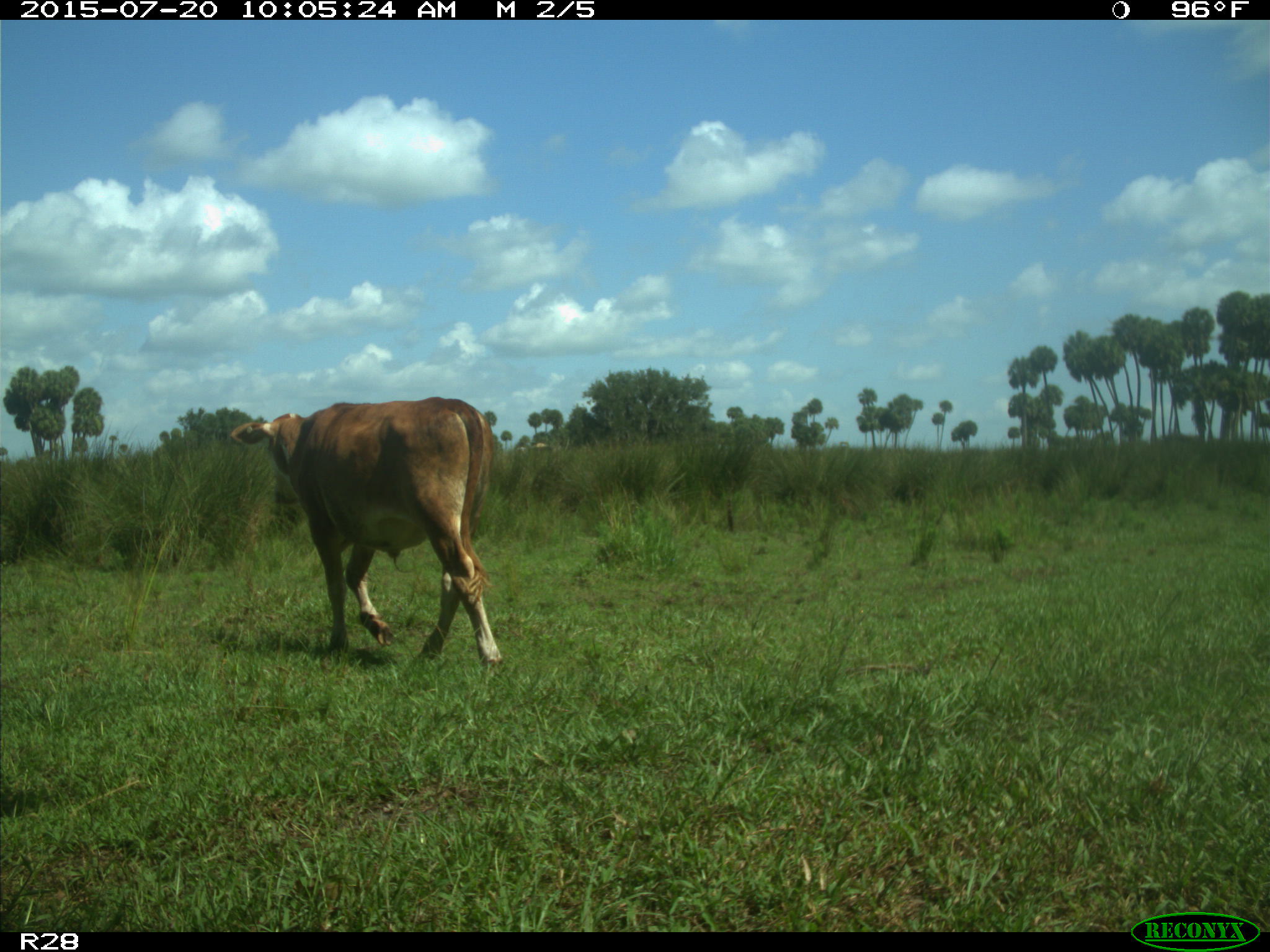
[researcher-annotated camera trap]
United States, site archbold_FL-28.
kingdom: Animalia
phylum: Chordata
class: Mammalia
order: Artiodactyla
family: Bovidae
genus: Bos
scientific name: Bos taurus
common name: domestic cow